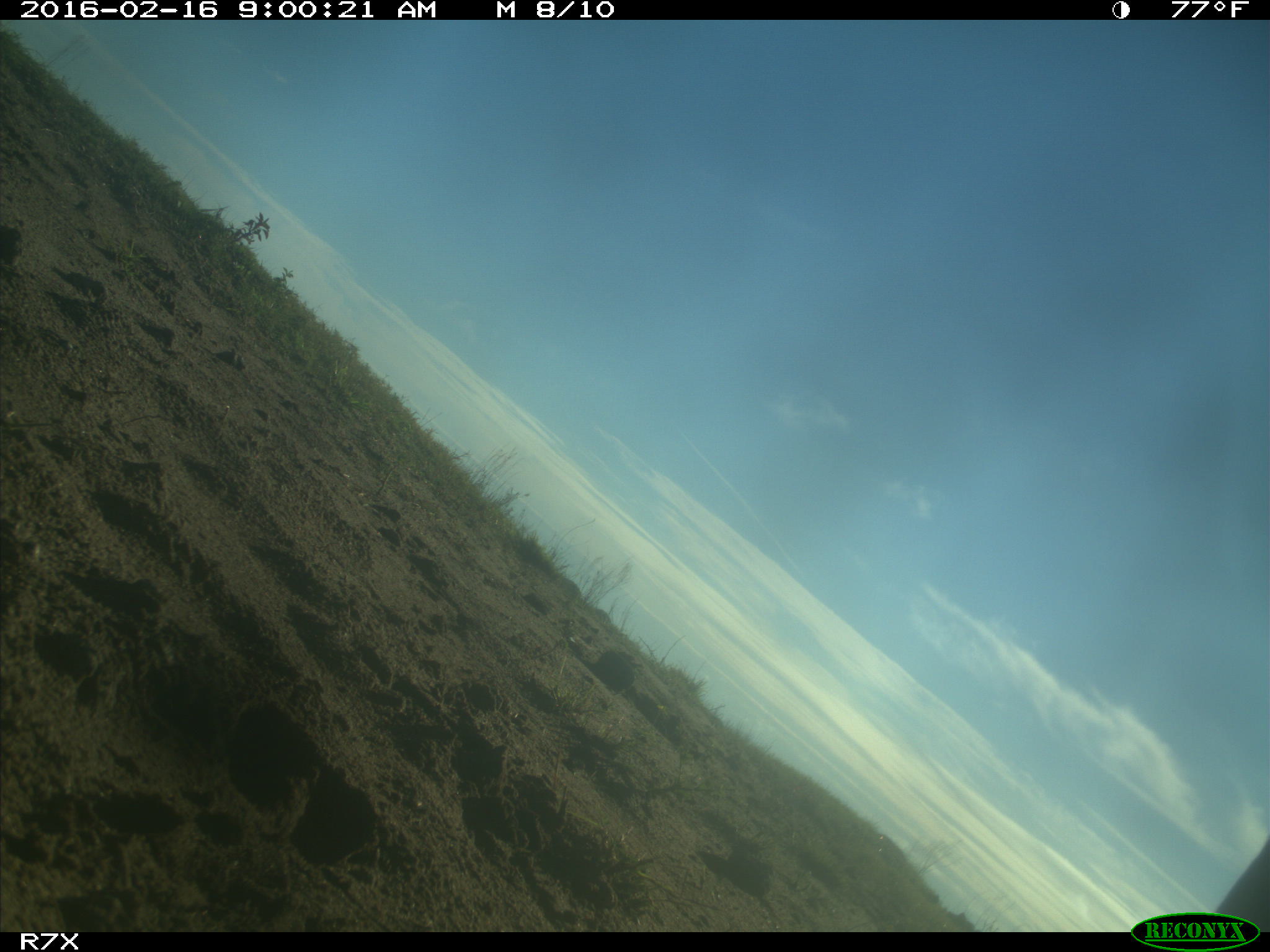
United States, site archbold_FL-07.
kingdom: Animalia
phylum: Chordata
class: Mammalia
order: Artiodactyla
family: Bovidae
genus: Bos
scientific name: Bos taurus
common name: domestic cow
Bos taurus (domestic cow).